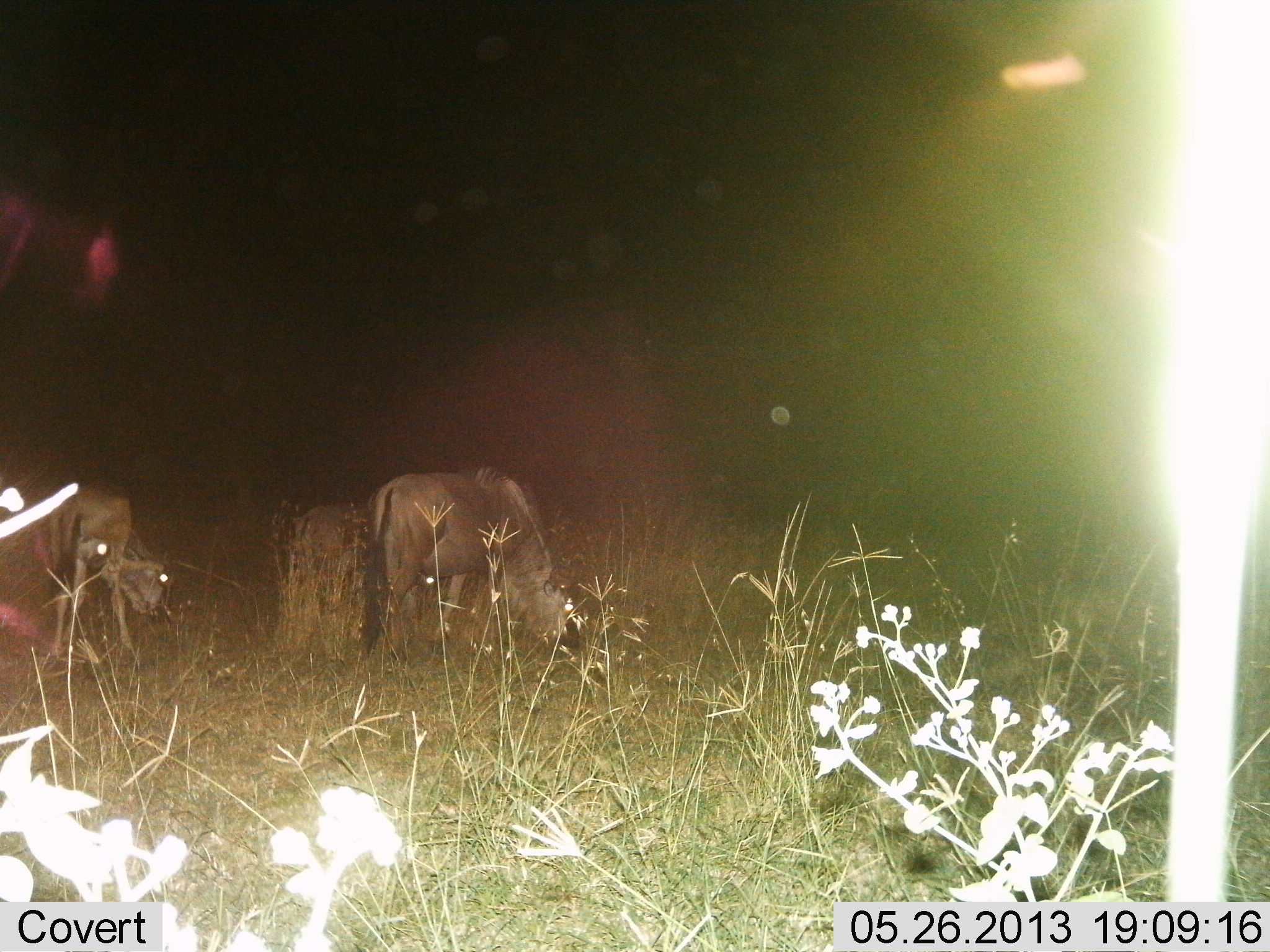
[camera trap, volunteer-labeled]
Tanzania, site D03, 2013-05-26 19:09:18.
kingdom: Animalia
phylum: Chordata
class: Mammalia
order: Artiodactyla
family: Bovidae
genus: Connochaetes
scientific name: Connochaetes taurinus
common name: blue wildebeest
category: wildebeest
Wildebeest (blue wildebeest) (Connochaetes taurinus), count 3. Behavior (volunteer vote fractions): standing 36%, resting 0%, moving 0%, interacting 7%. Young present (vote fraction): 0%. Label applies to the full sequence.